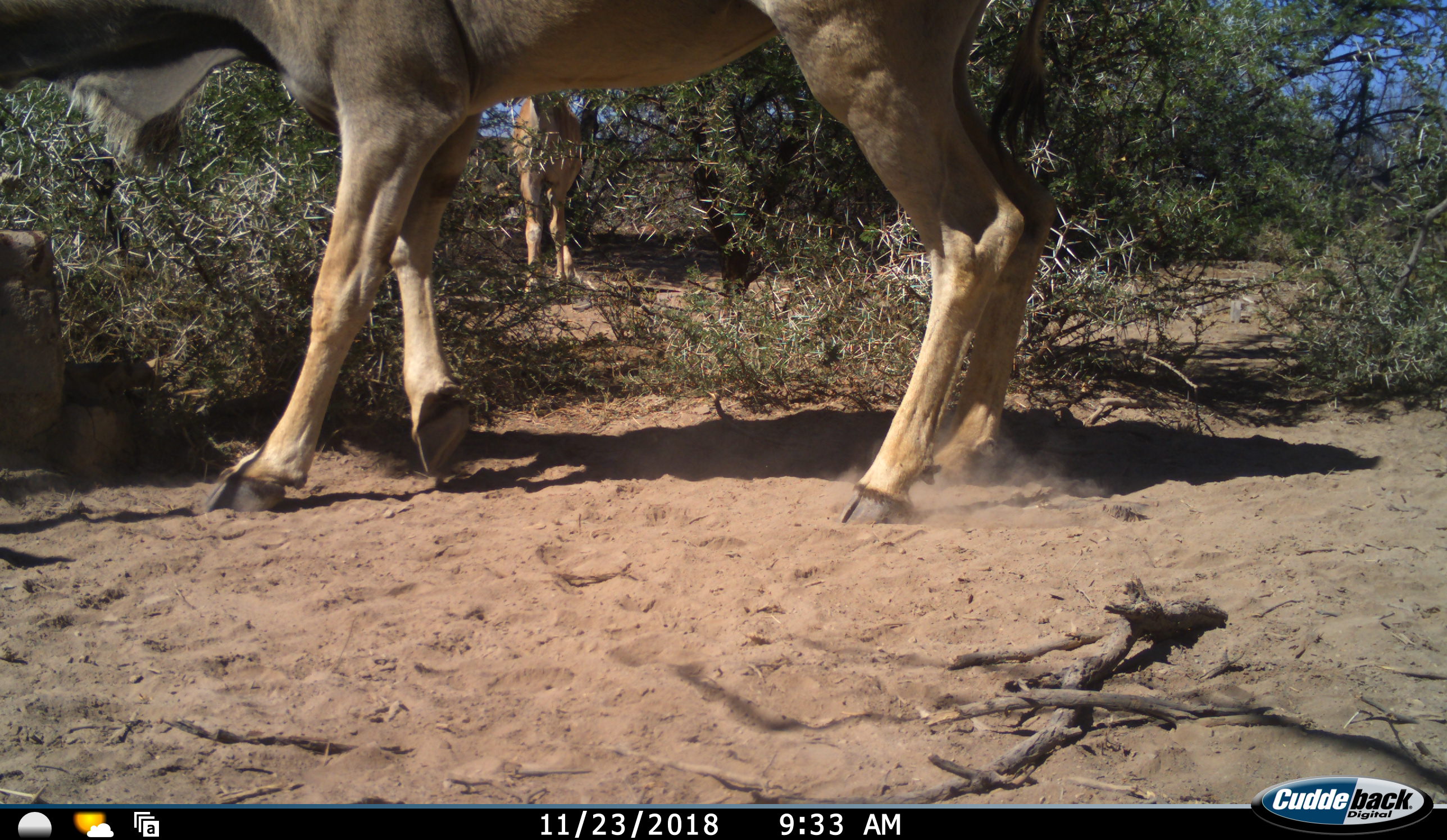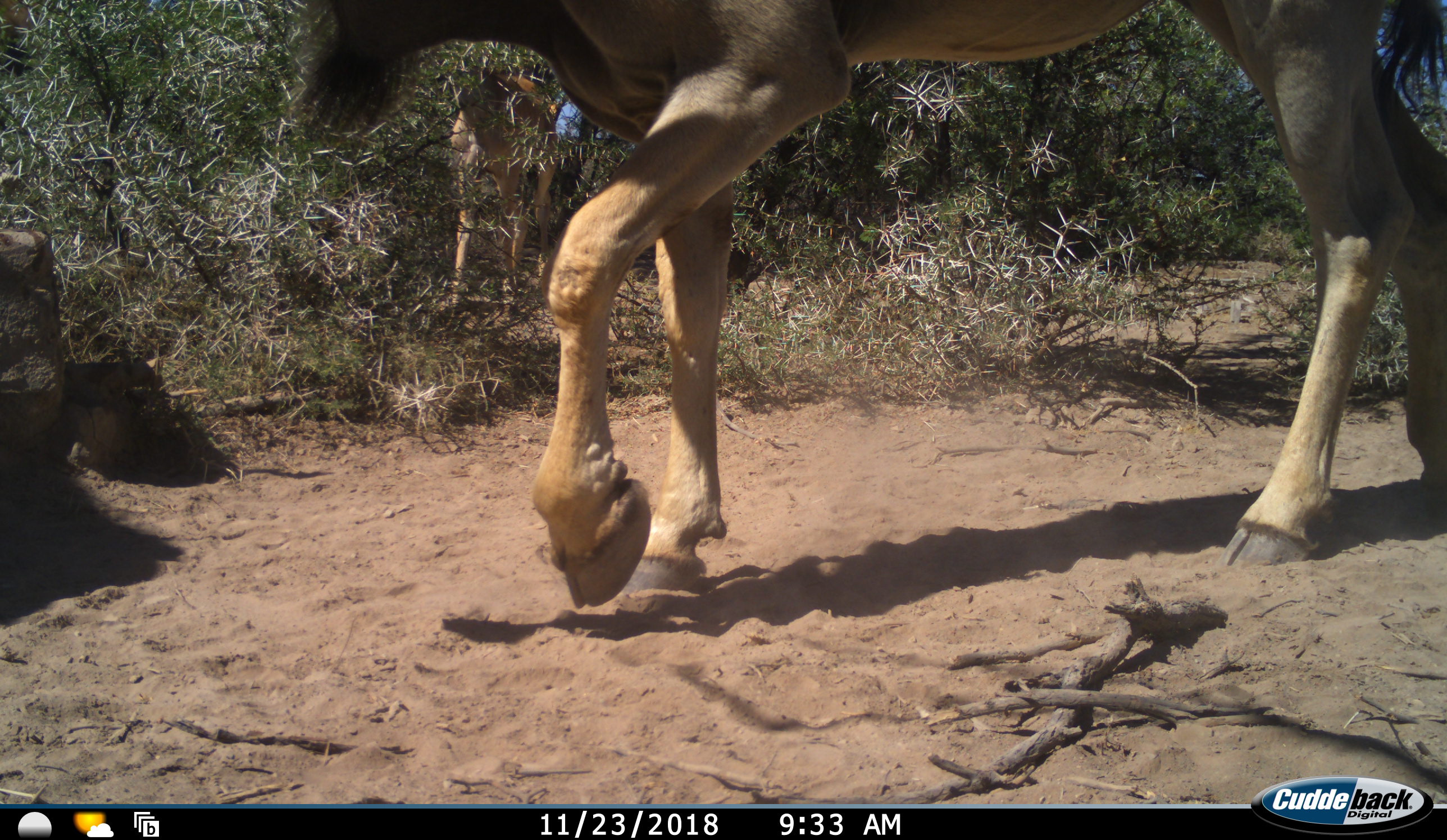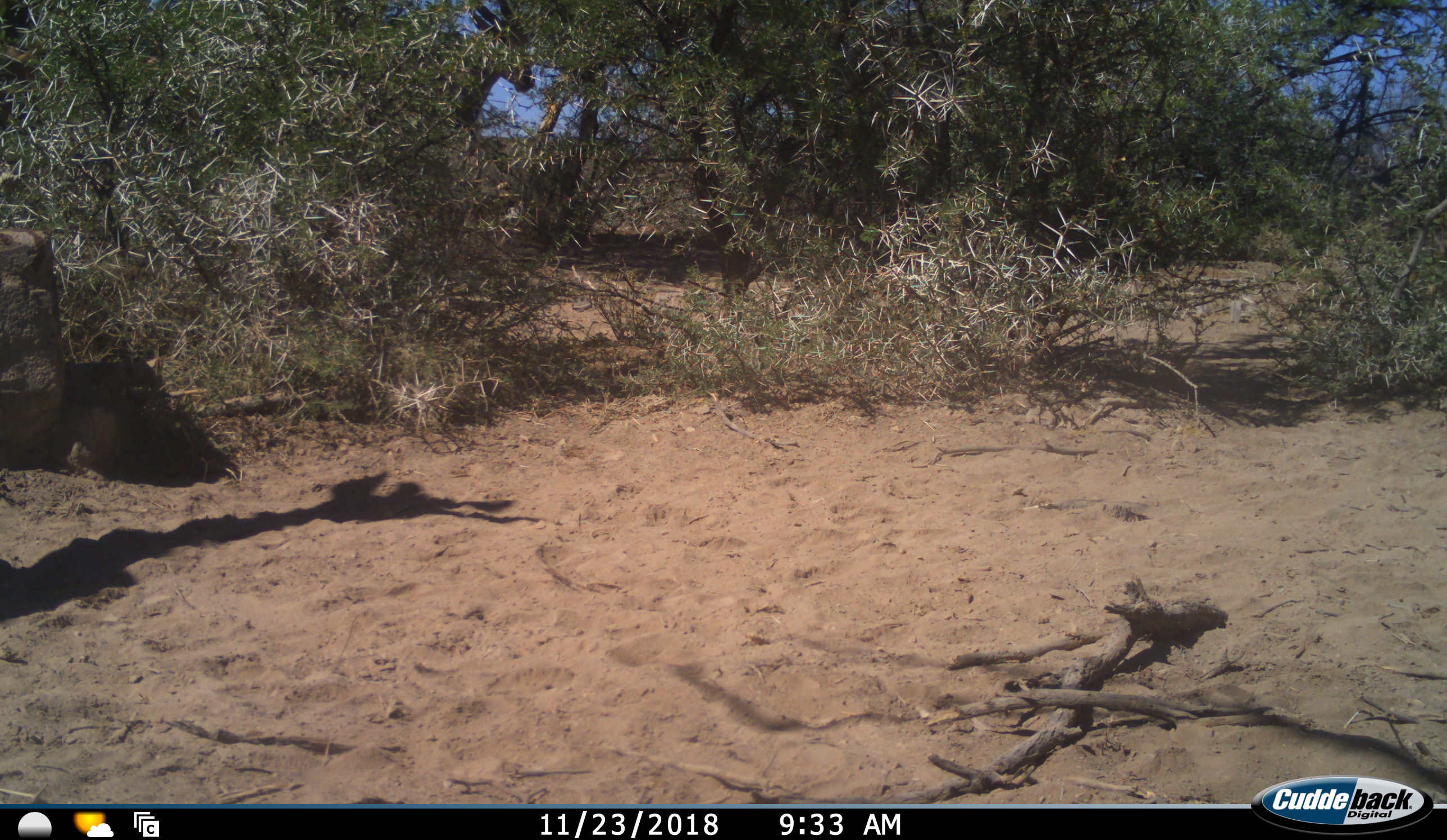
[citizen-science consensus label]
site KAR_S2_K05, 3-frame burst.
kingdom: Animalia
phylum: Chordata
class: Mammalia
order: Artiodactyla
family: Bovidae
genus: Tragelaphus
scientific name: Tragelaphus oryx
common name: eland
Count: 3.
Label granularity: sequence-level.